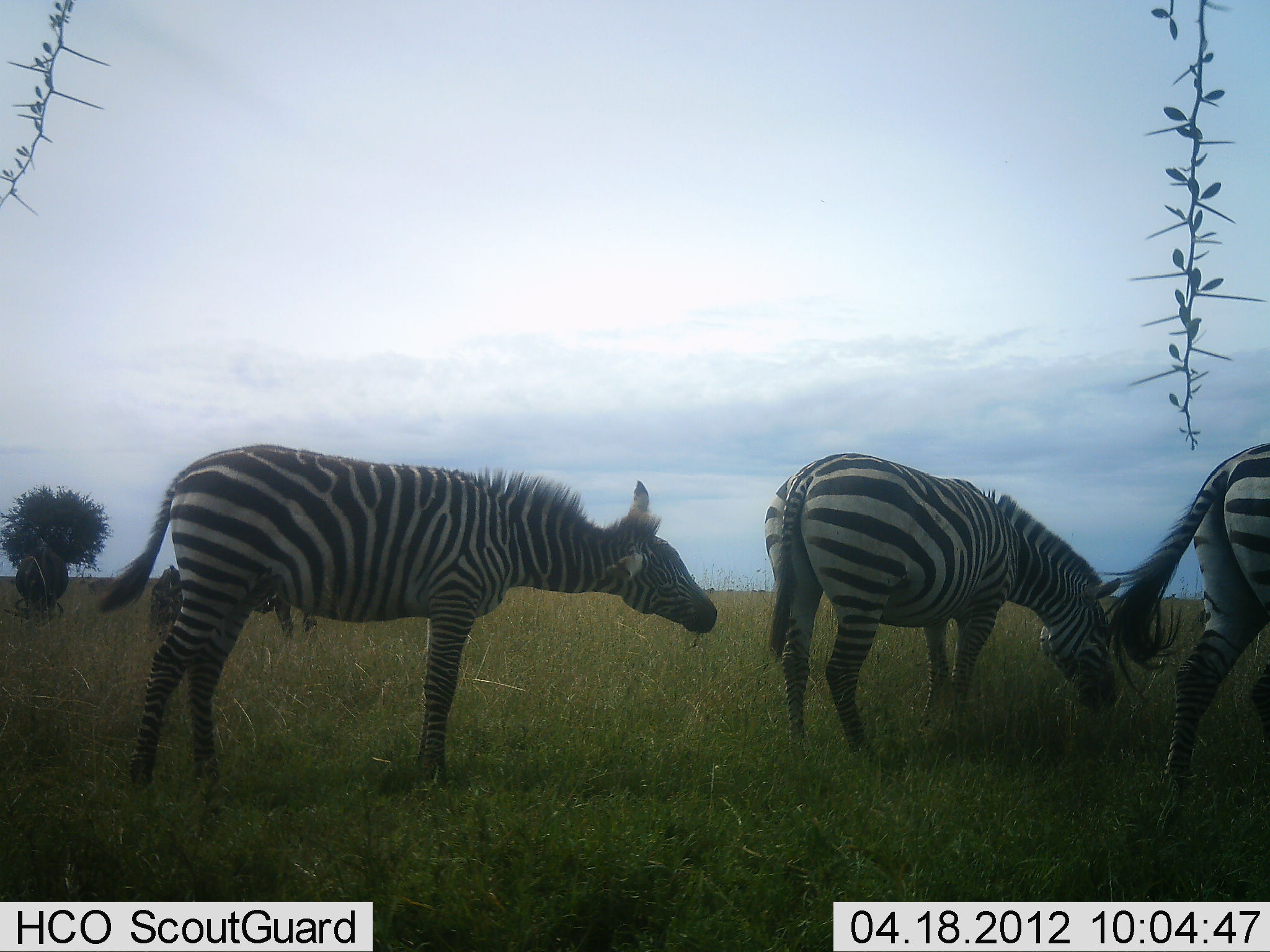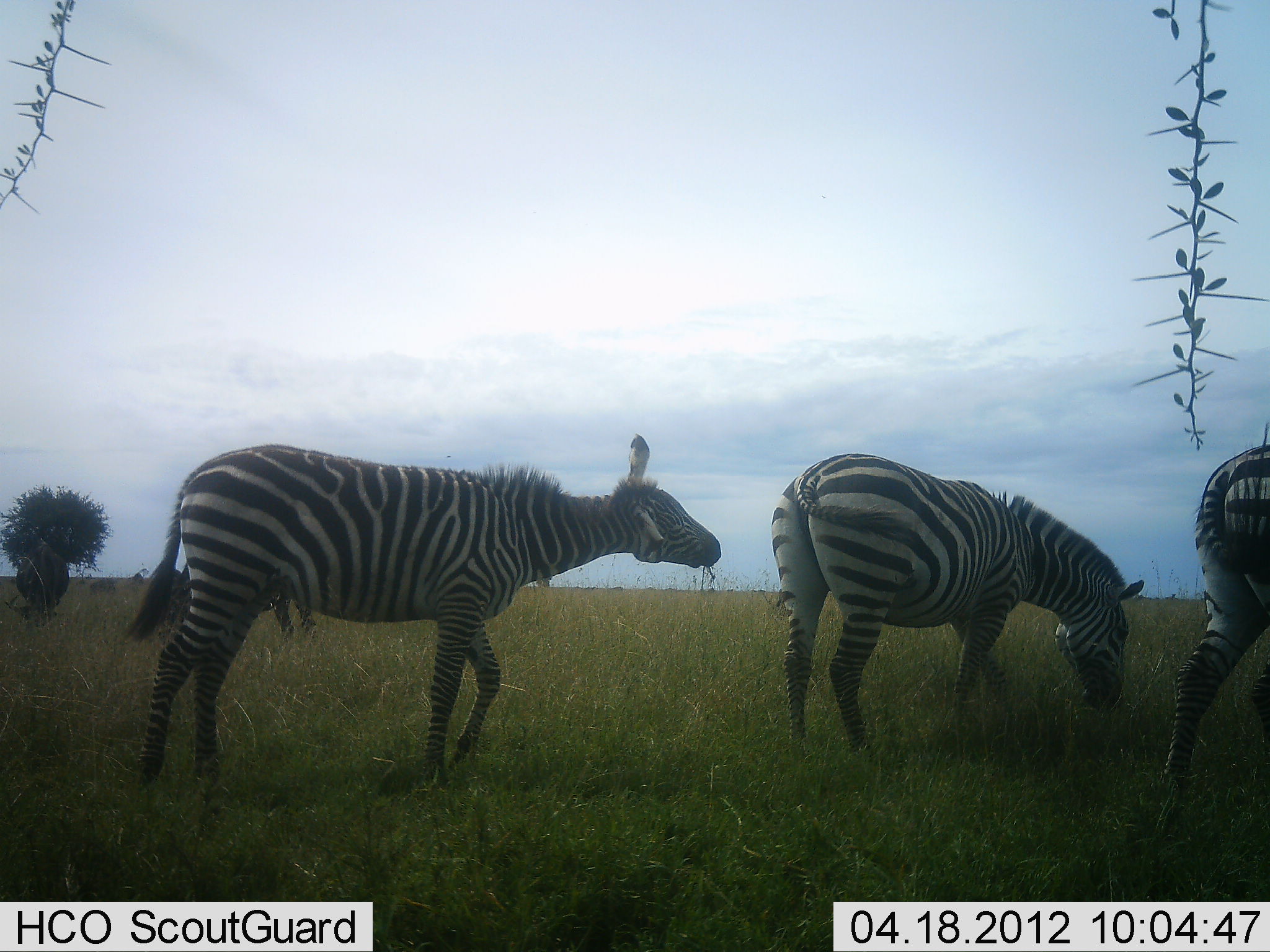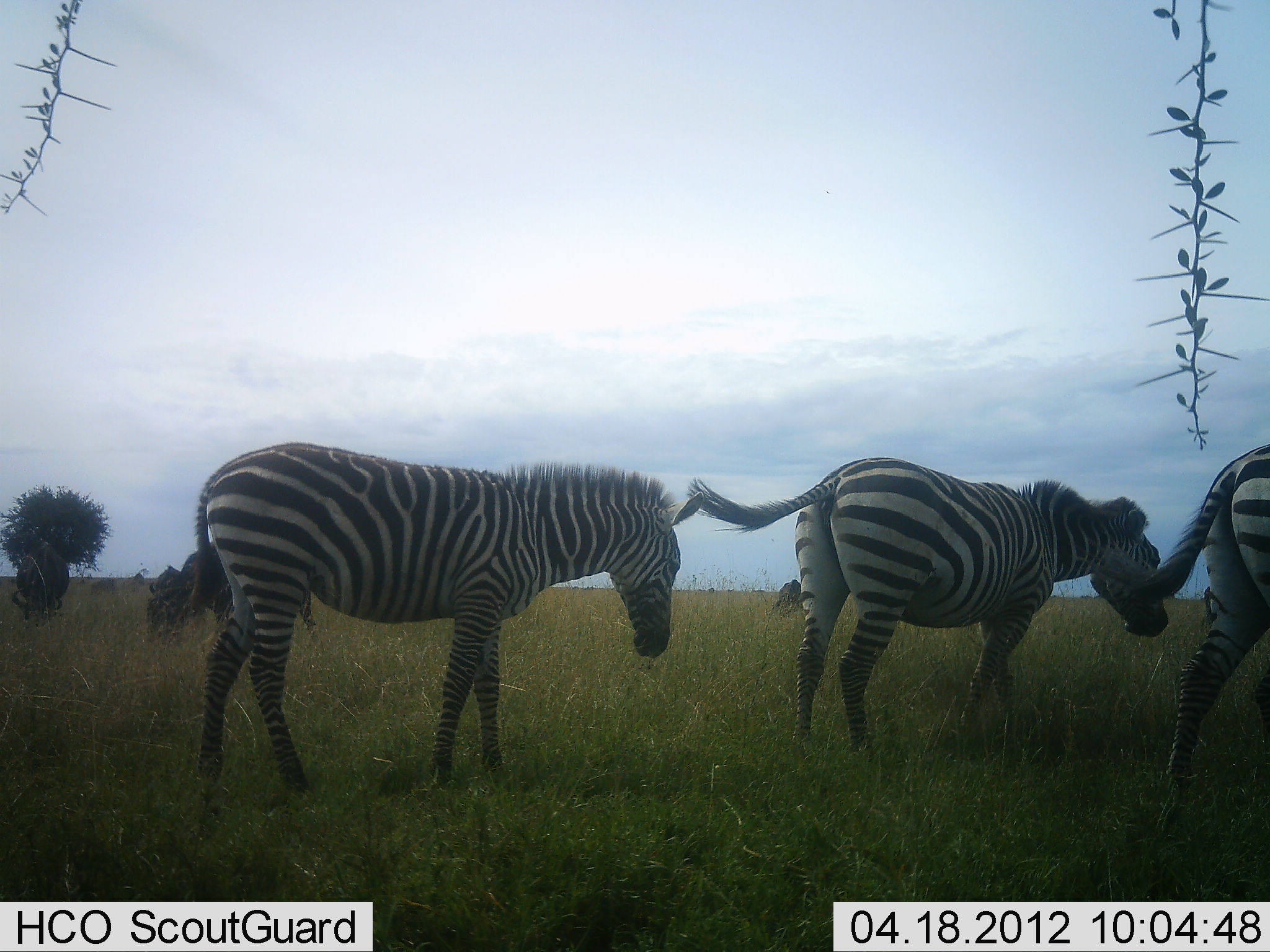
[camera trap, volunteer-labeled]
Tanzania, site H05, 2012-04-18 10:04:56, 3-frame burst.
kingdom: Animalia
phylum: Chordata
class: Mammalia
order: Perissodactyla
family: Equidae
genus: Equus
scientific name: Equus quagga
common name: plains zebra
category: zebra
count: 3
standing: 13%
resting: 0%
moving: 33%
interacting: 7%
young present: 0%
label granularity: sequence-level